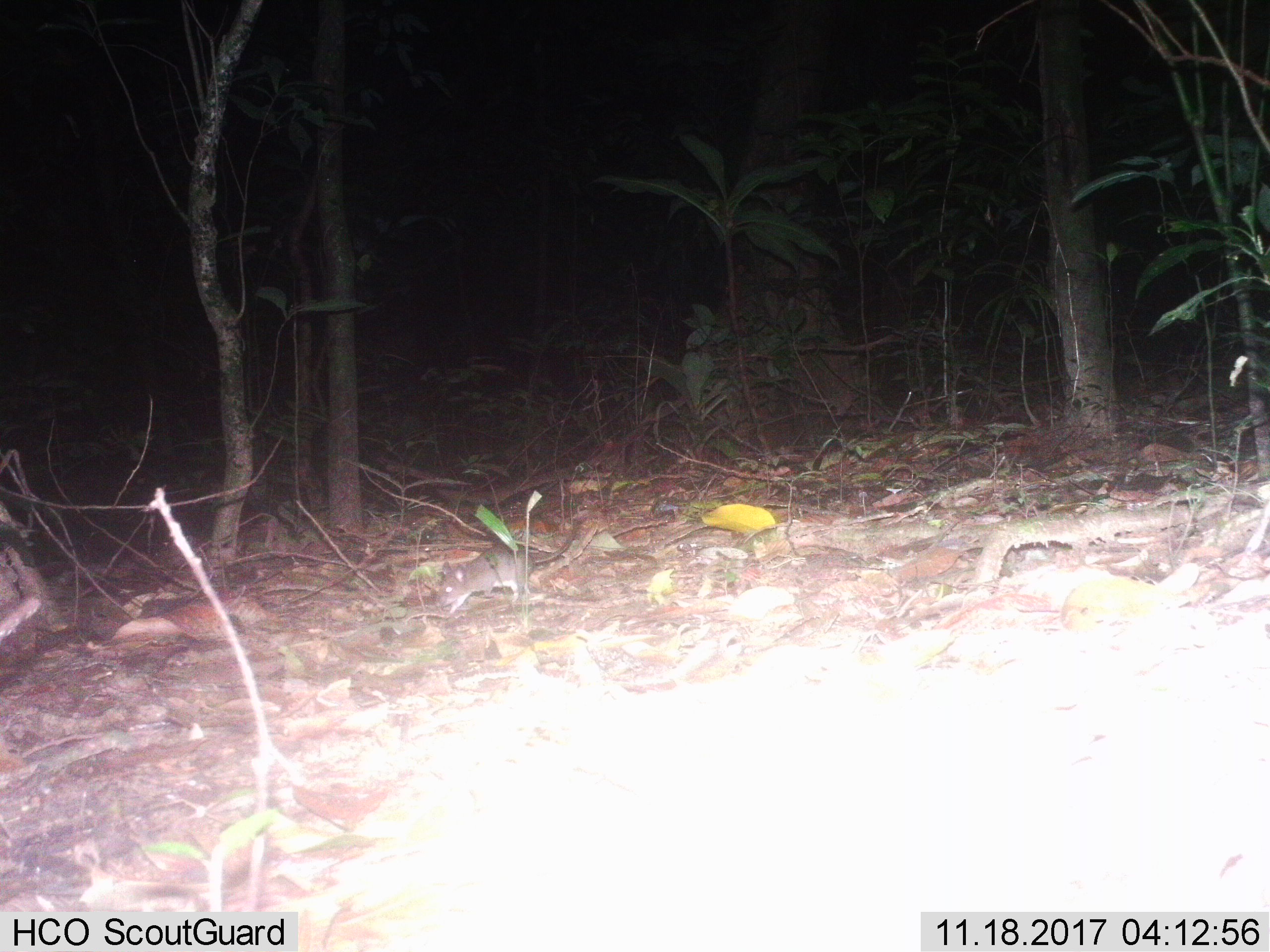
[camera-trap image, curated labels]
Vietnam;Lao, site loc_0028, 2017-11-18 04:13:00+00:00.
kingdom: Animalia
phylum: Chordata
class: Mammalia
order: Rodentia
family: Muridae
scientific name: Muridae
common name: old-world mice and rats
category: unidentified murid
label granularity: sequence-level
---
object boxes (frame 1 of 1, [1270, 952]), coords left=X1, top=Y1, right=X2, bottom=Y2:
unidentified murid: left=435, top=518, right=581, bottom=613